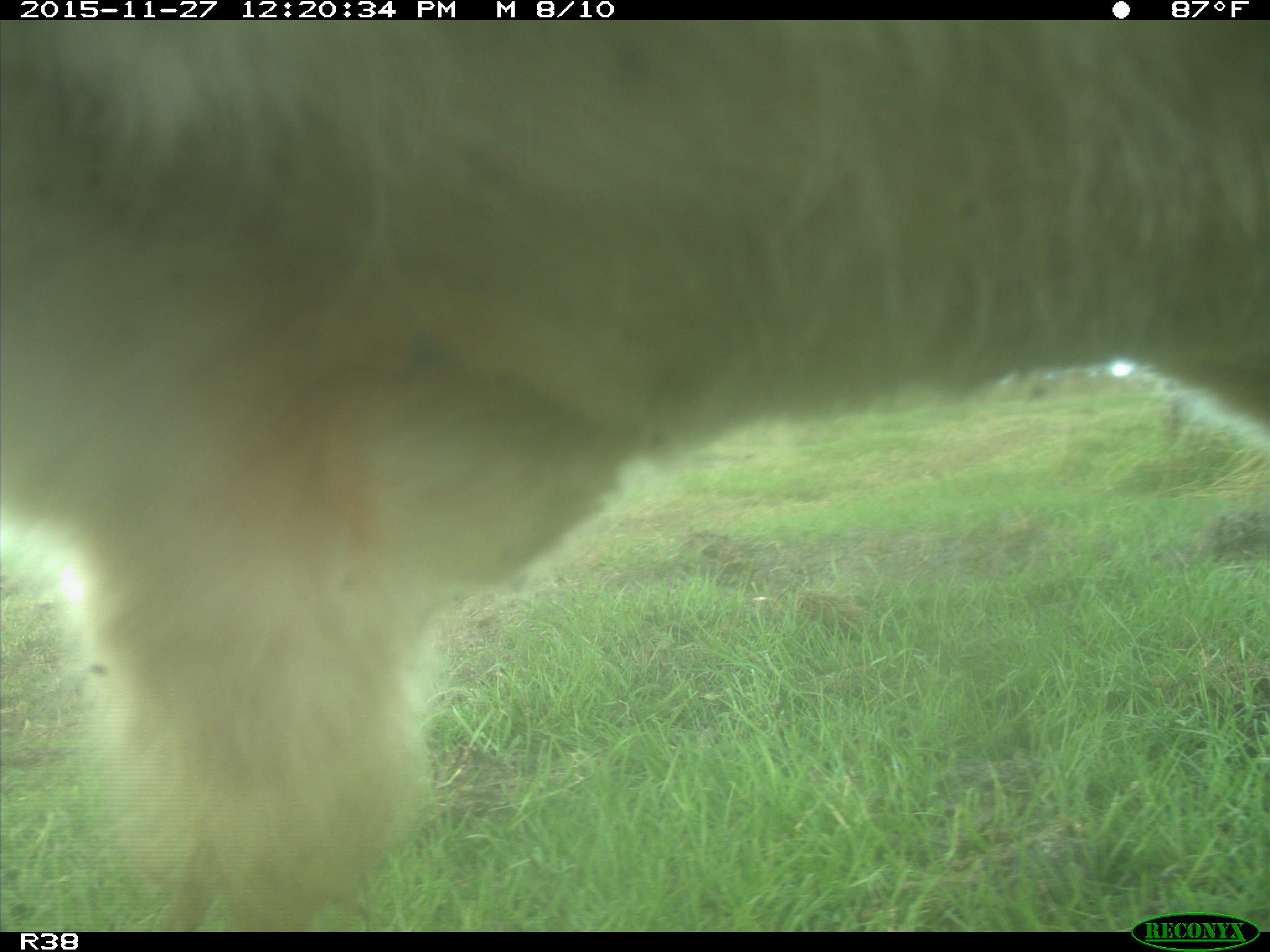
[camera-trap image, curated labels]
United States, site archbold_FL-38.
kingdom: Animalia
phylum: Chordata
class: Mammalia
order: Artiodactyla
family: Bovidae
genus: Bos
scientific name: Bos taurus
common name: domestic cow